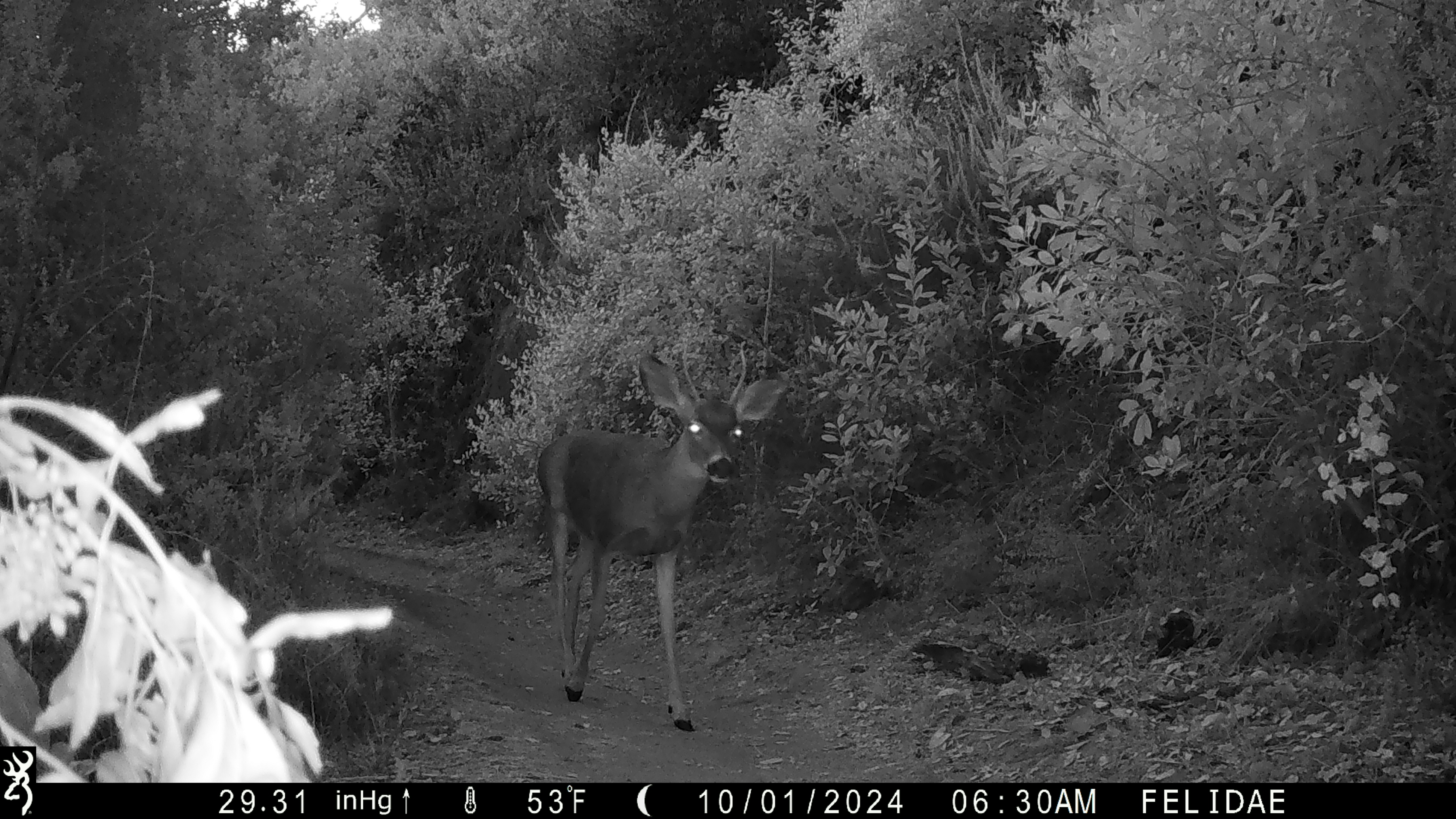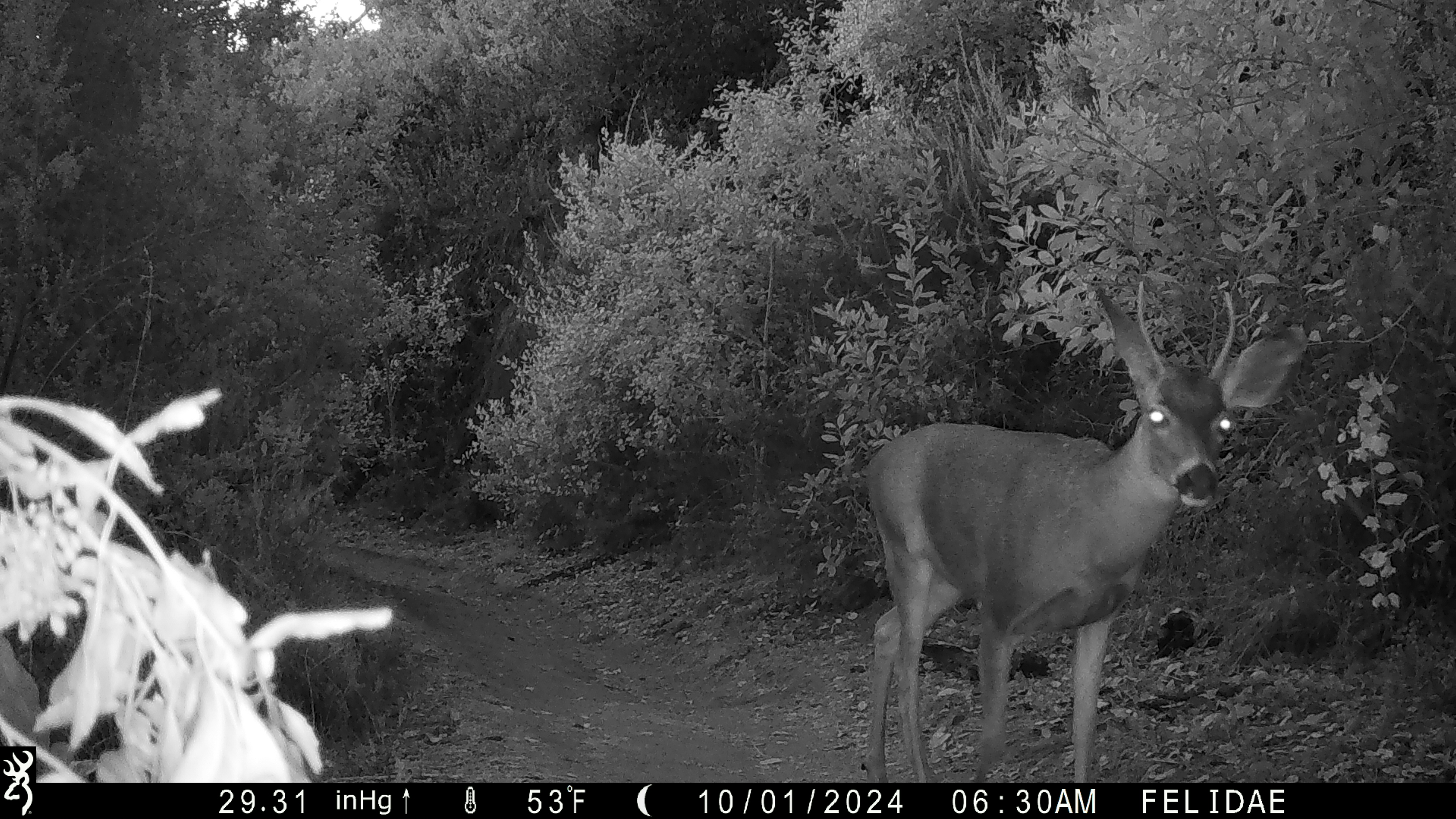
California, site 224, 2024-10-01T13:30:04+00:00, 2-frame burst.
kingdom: Animalia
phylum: Chordata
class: Mammalia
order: Artiodactyla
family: Cervidae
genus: Odocoileus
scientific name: Odocoileus hemionus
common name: mule deer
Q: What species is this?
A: Mule deer (Odocoileus hemionus).